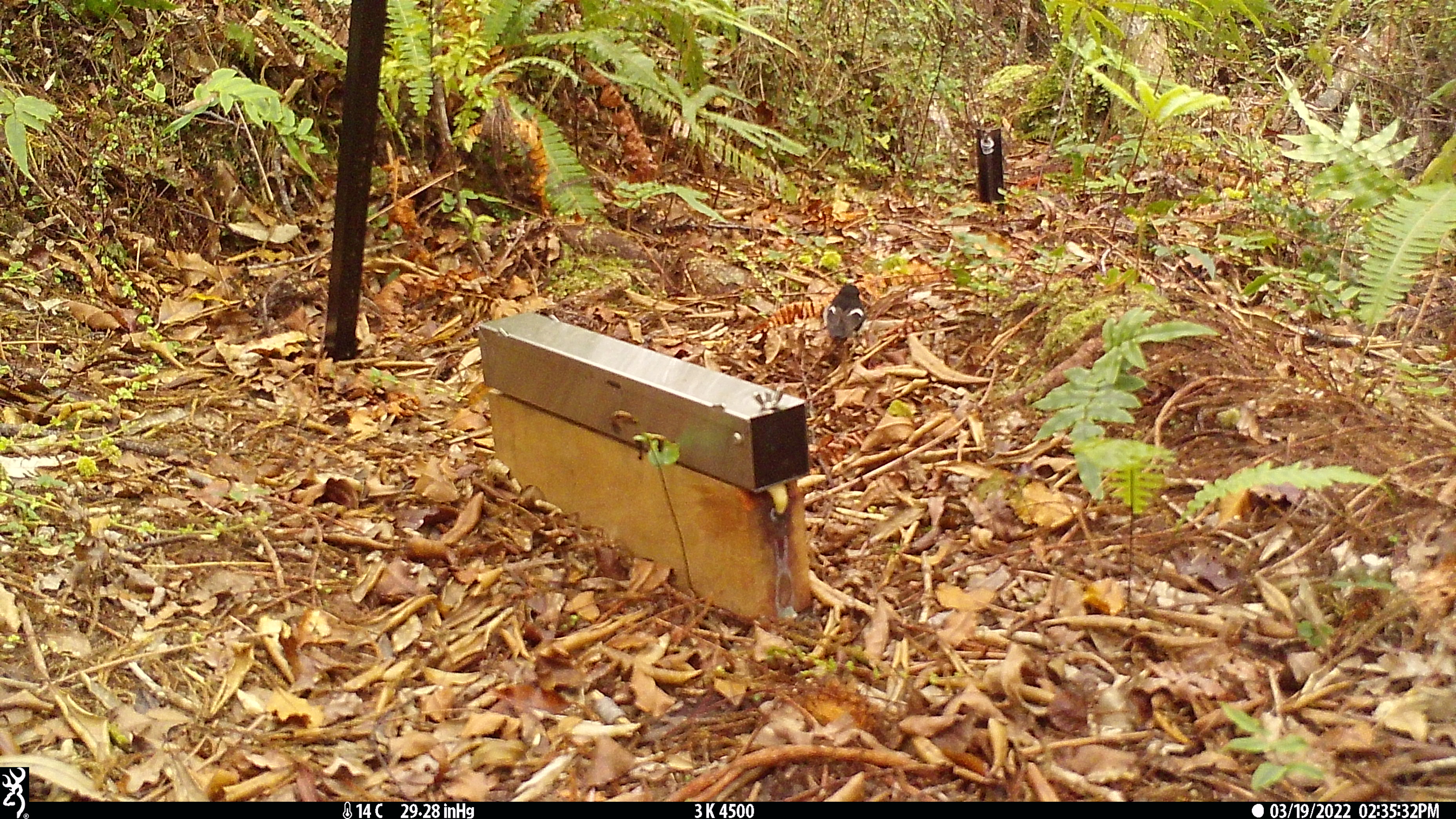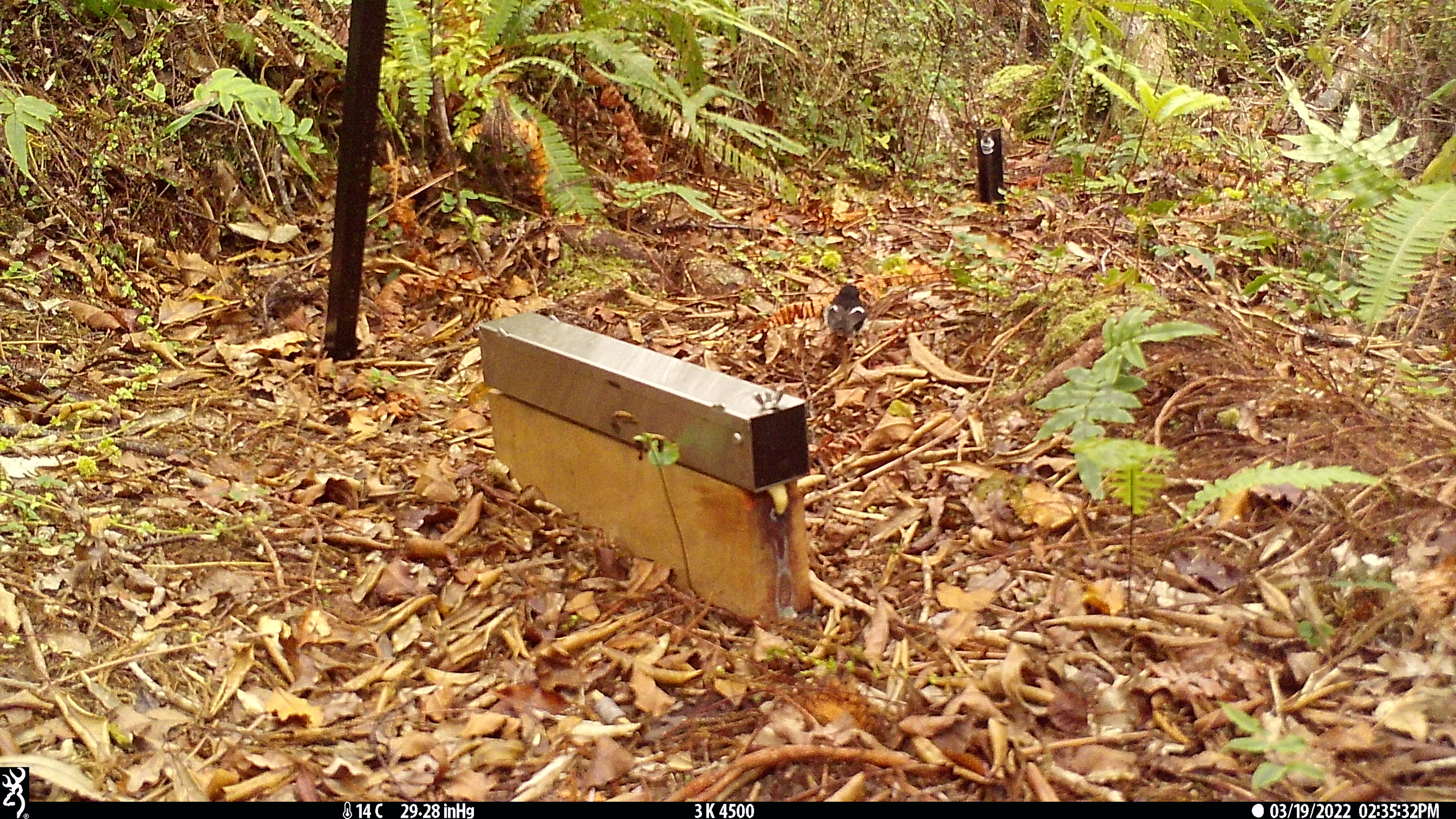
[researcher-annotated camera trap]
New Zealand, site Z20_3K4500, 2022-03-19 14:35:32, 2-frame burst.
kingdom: Animalia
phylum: Chordata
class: Aves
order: Passeriformes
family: Petroicidae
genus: Petroica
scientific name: Petroica macrocephala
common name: tomtit